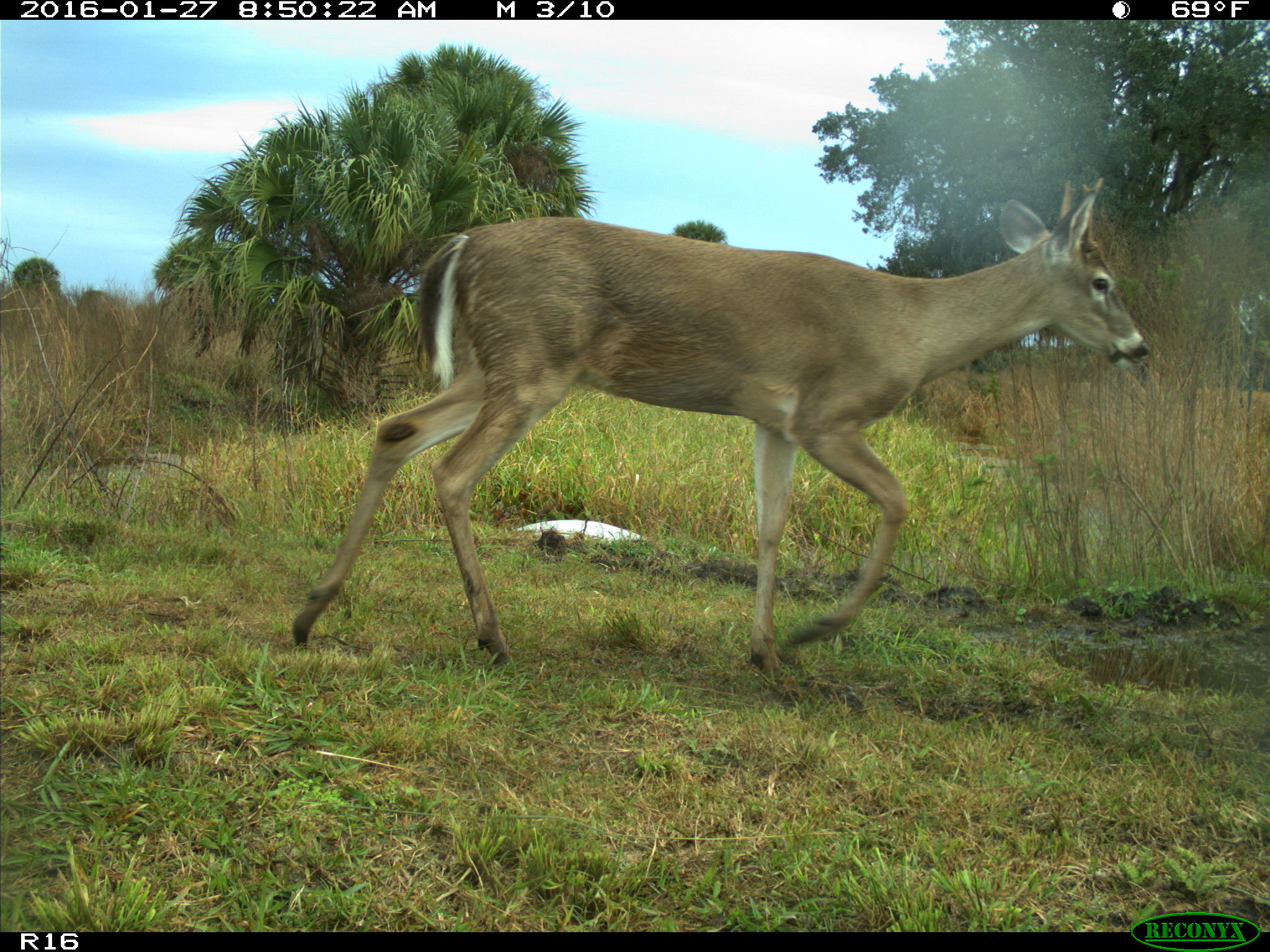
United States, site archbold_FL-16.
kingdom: Animalia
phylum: Chordata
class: Mammalia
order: Artiodactyla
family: Cervidae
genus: Odocoileus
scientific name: Odocoileus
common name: deer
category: unidentified deer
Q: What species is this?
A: Unidentified deer (deer) (Odocoileus).